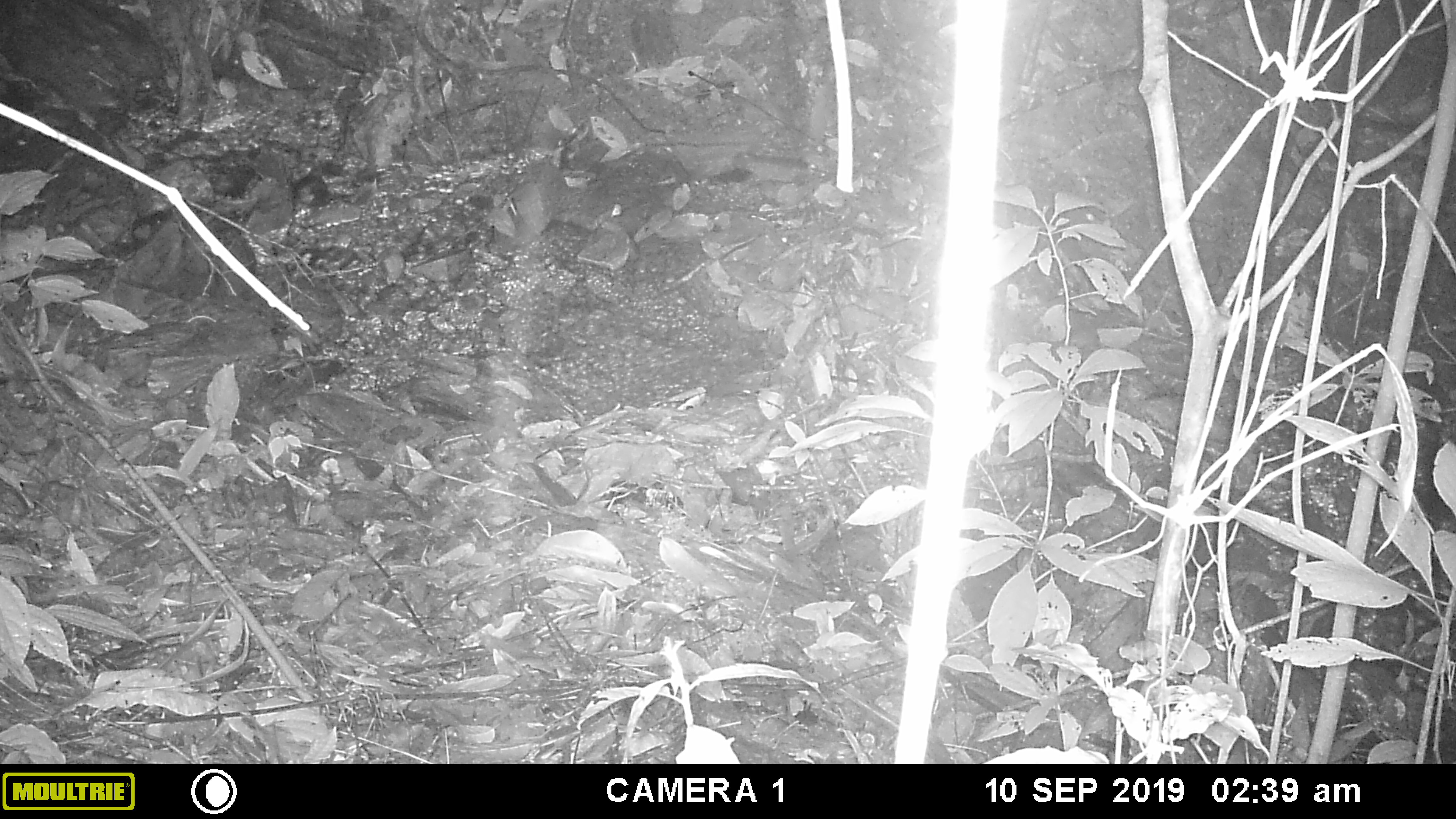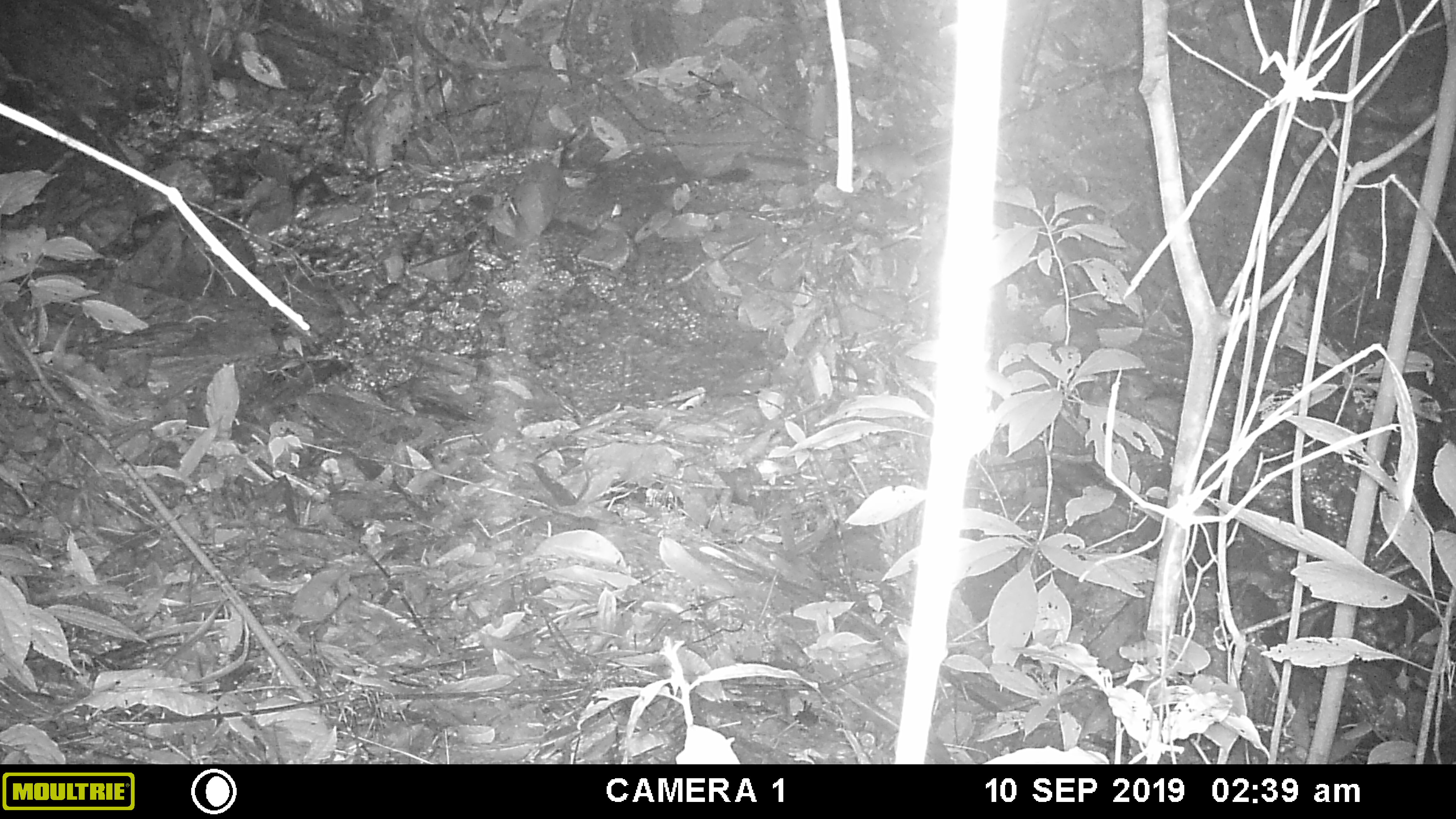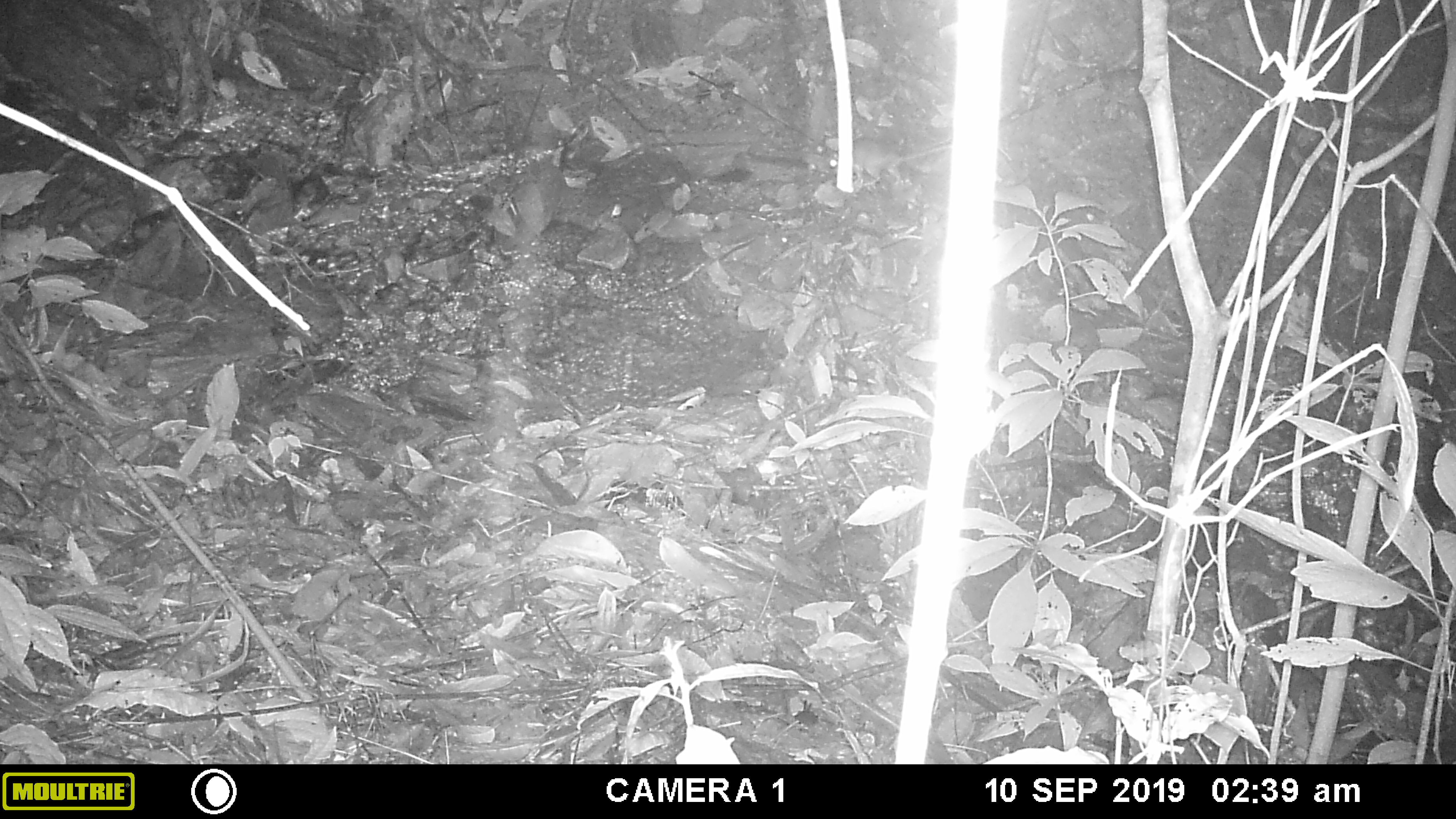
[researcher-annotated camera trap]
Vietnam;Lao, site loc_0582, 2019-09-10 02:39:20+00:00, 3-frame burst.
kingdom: Animalia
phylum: Chordata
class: Mammalia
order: Rodentia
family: Muridae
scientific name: Muridae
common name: old-world mice and rats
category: unidentified murid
Unidentified murid (old-world mice and rats) (Muridae). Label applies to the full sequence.